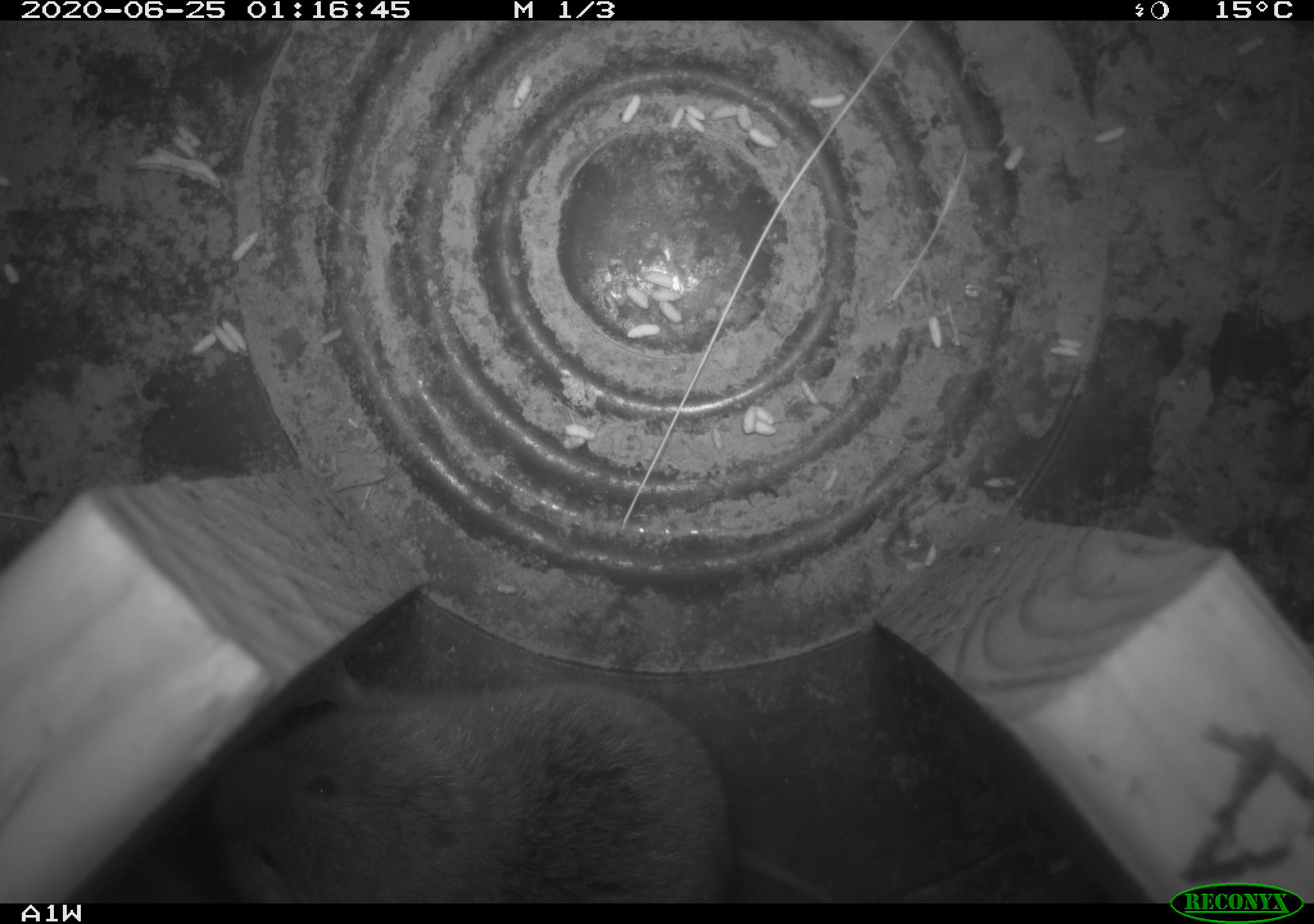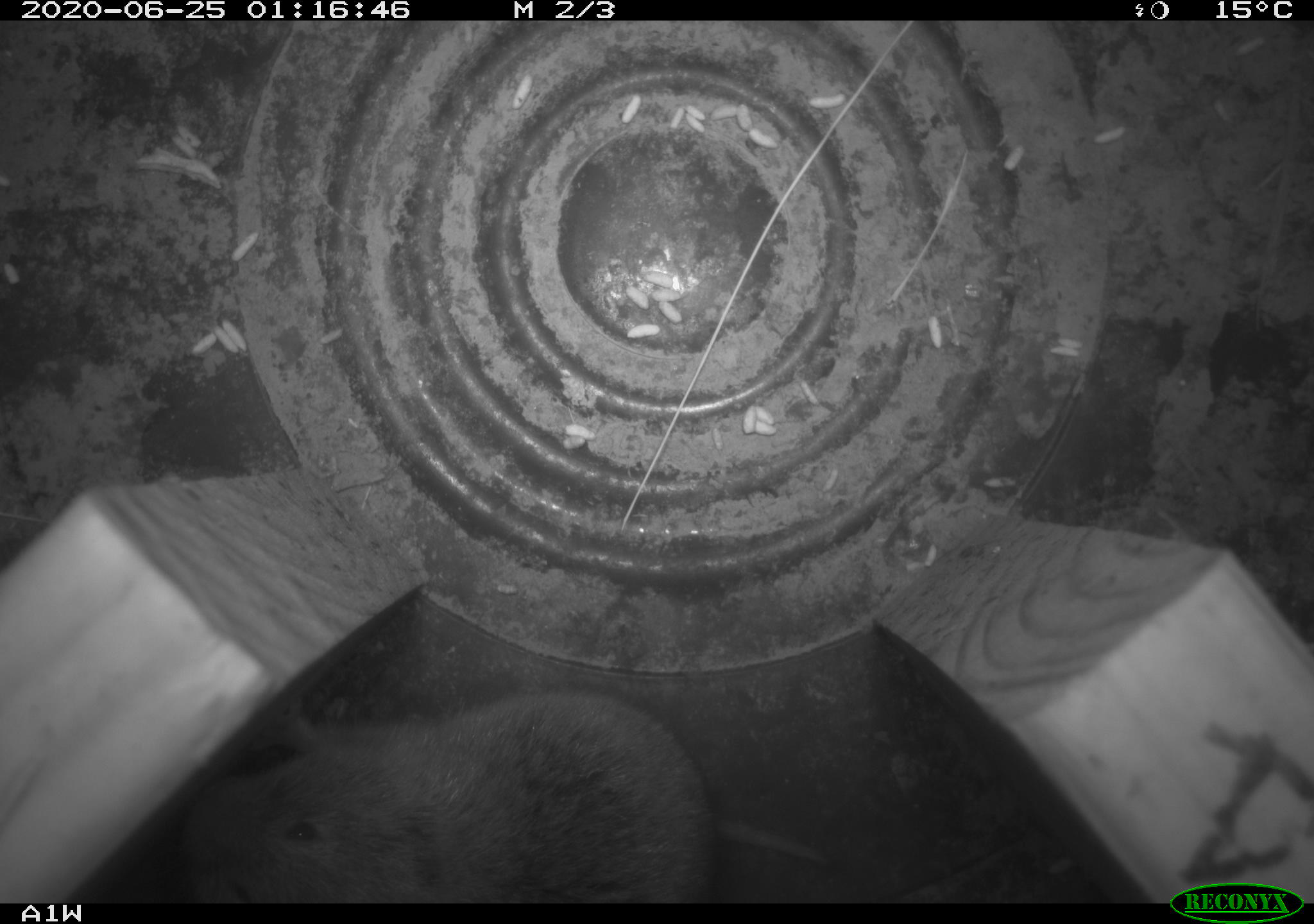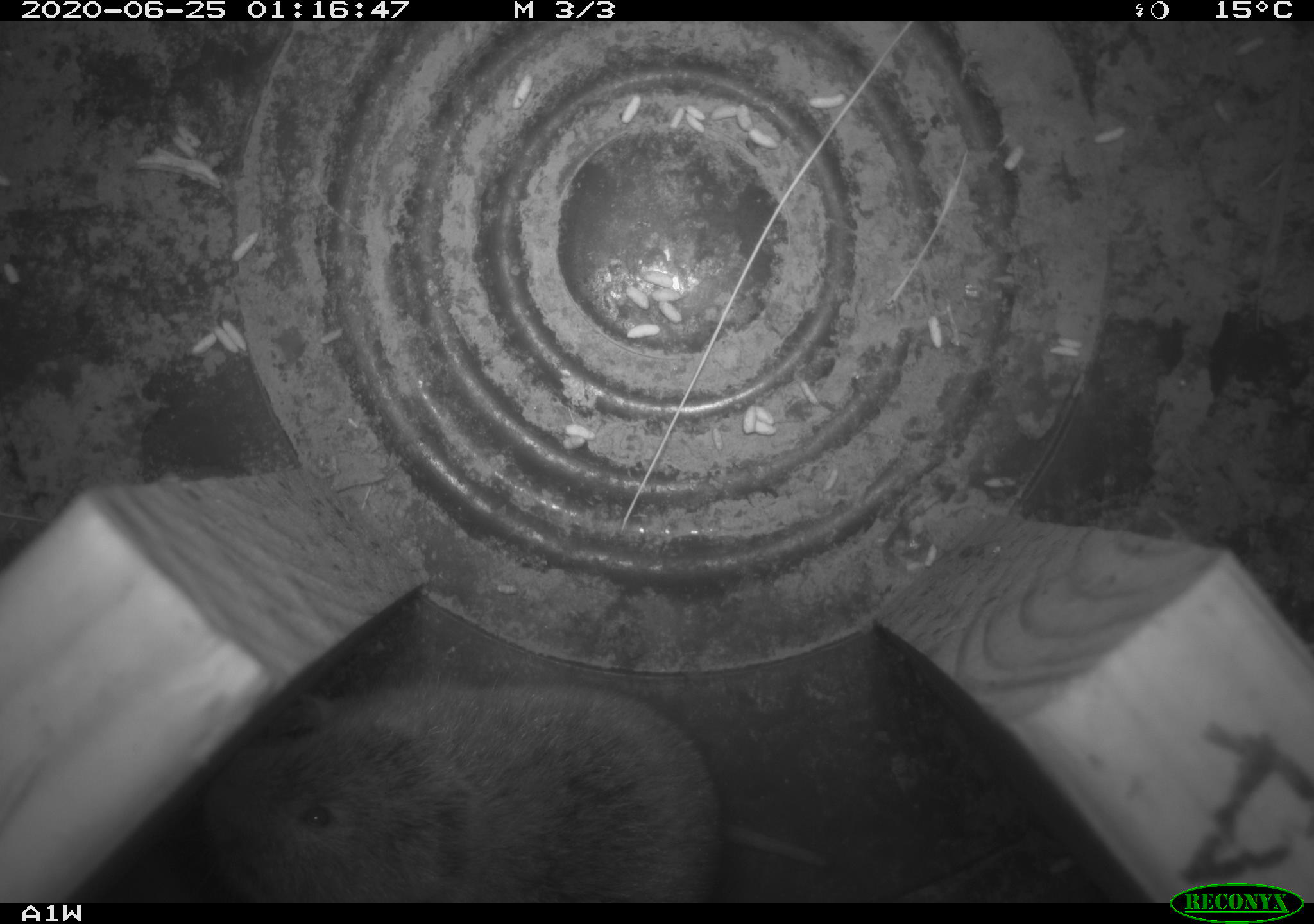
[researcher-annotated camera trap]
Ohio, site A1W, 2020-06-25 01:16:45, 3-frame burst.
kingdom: Animalia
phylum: Chordata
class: Mammalia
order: Rodentia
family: Cricetidae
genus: Microtus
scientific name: Microtus pennsylvanicus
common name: meadow vole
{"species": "meadow vole (Microtus pennsylvanicus)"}